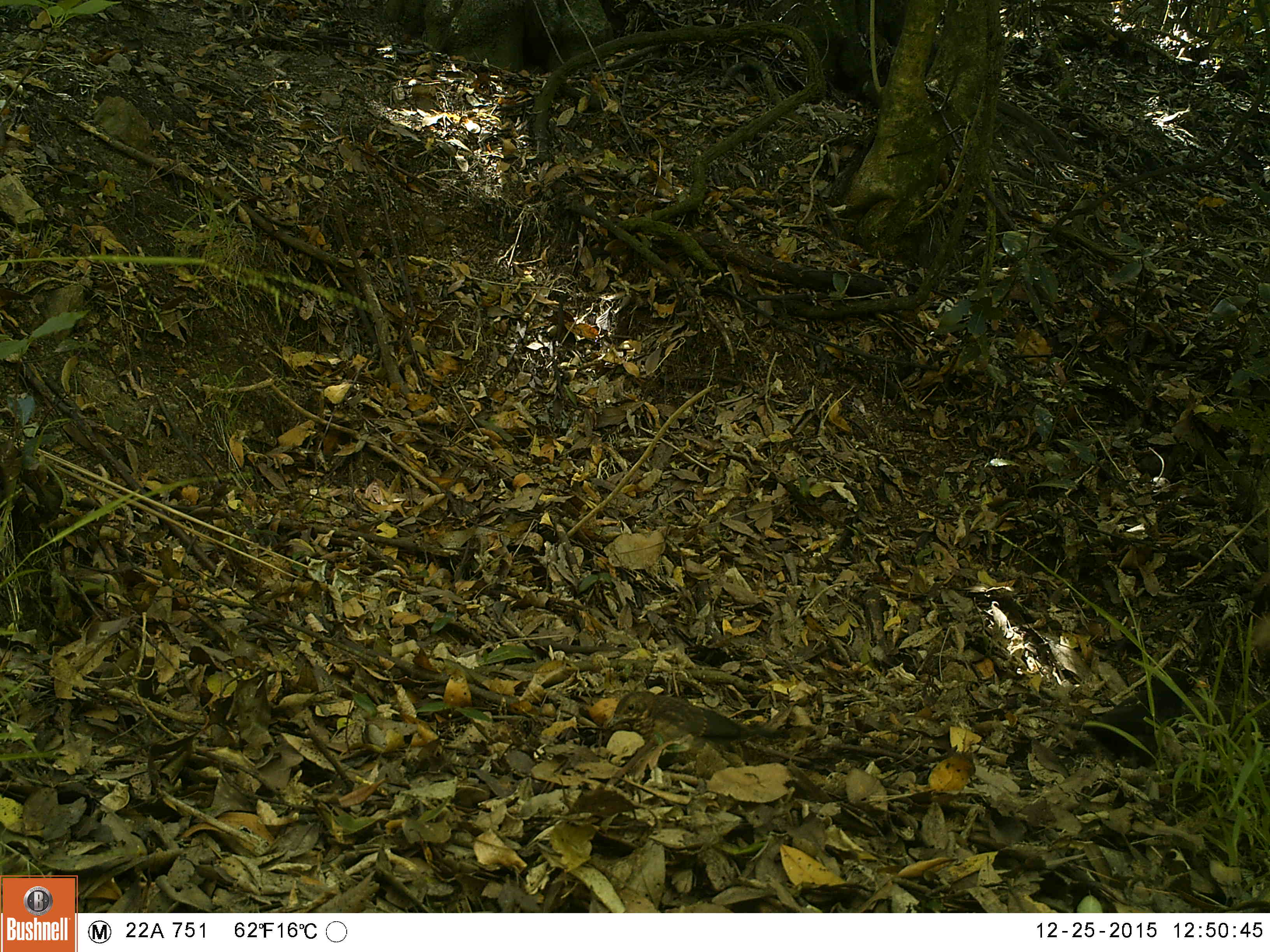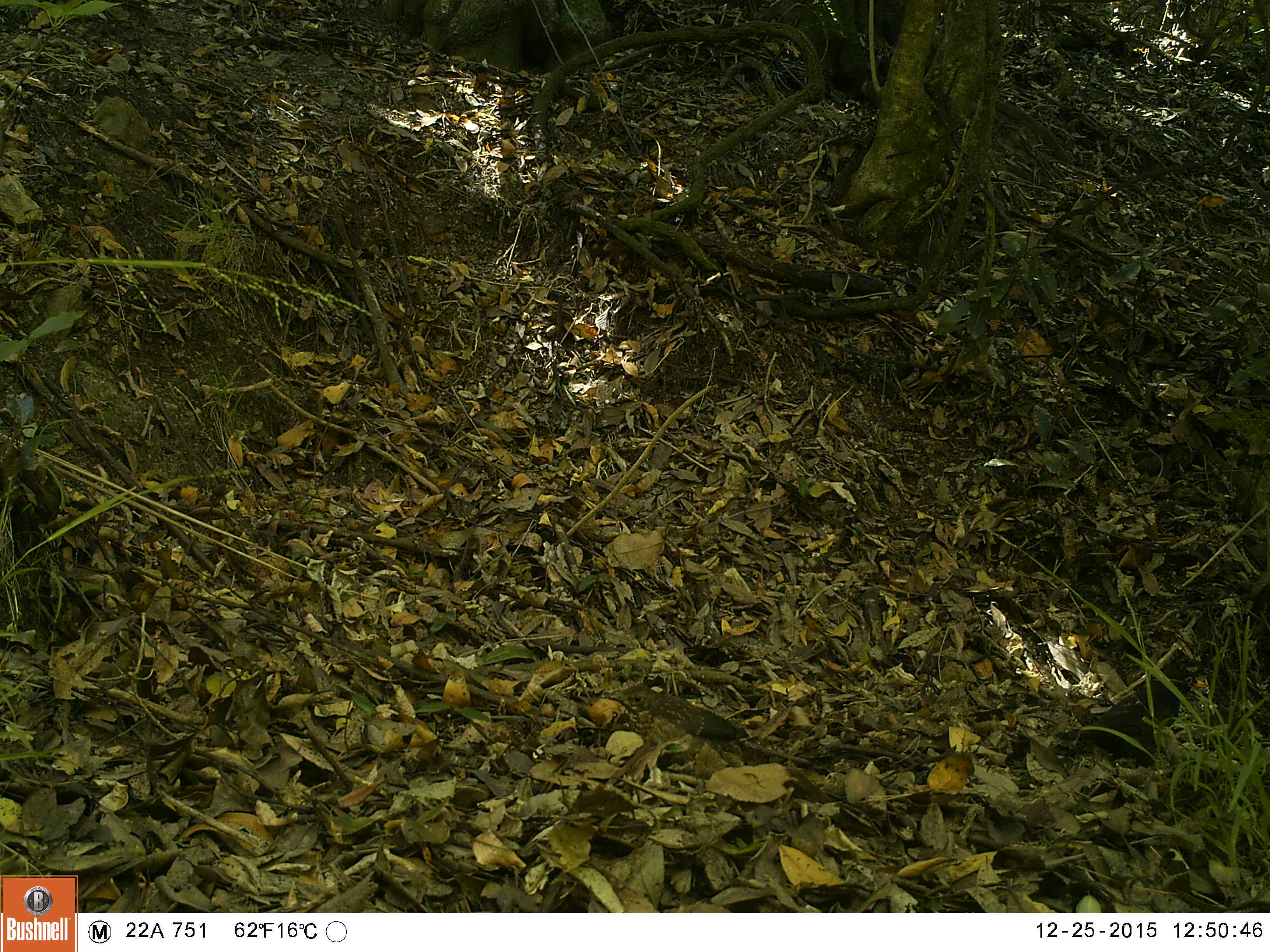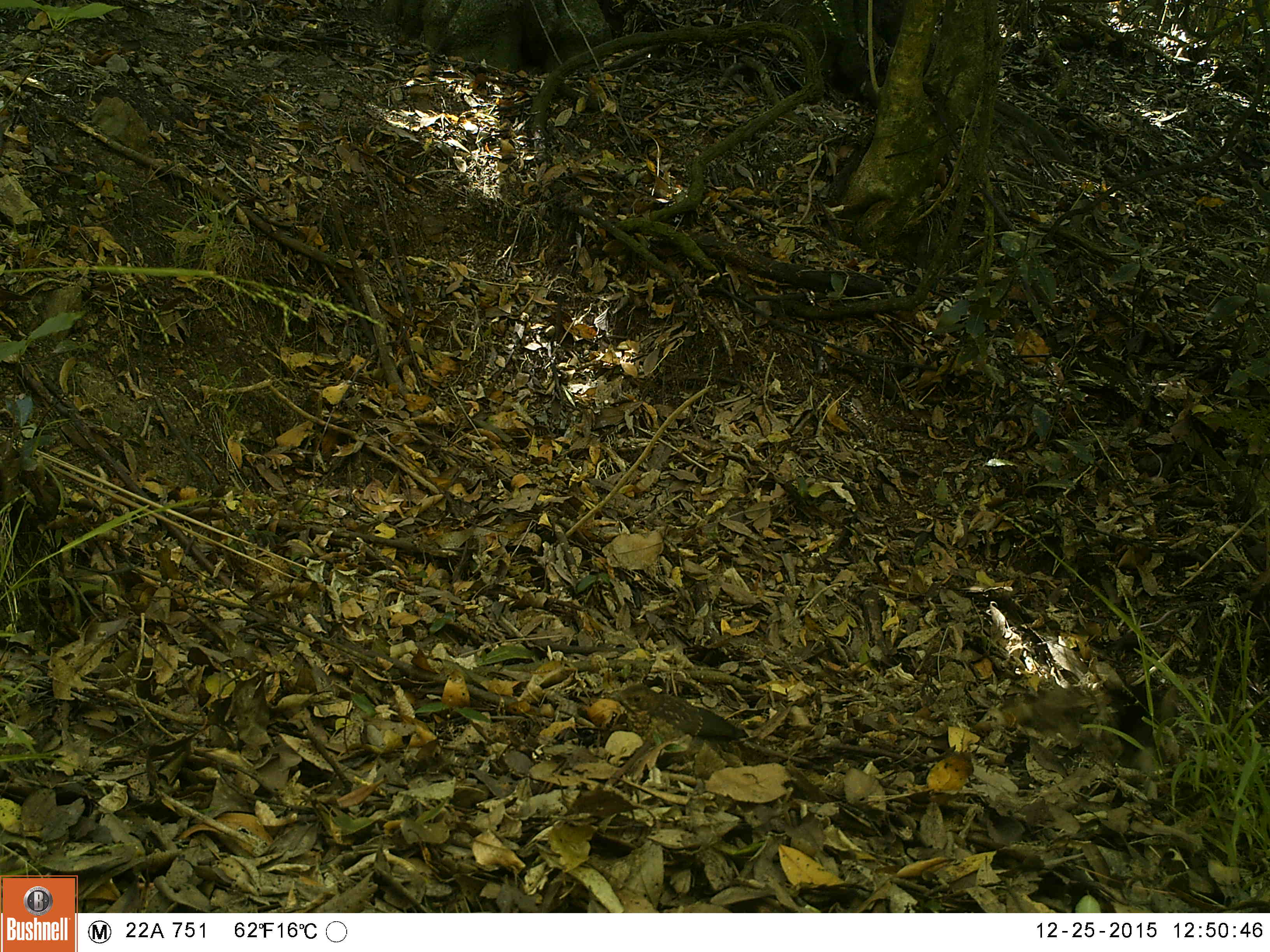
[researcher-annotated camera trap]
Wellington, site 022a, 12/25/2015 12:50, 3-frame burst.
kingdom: Animalia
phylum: Chordata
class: Aves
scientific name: Aves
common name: bird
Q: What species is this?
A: Bird (Aves).